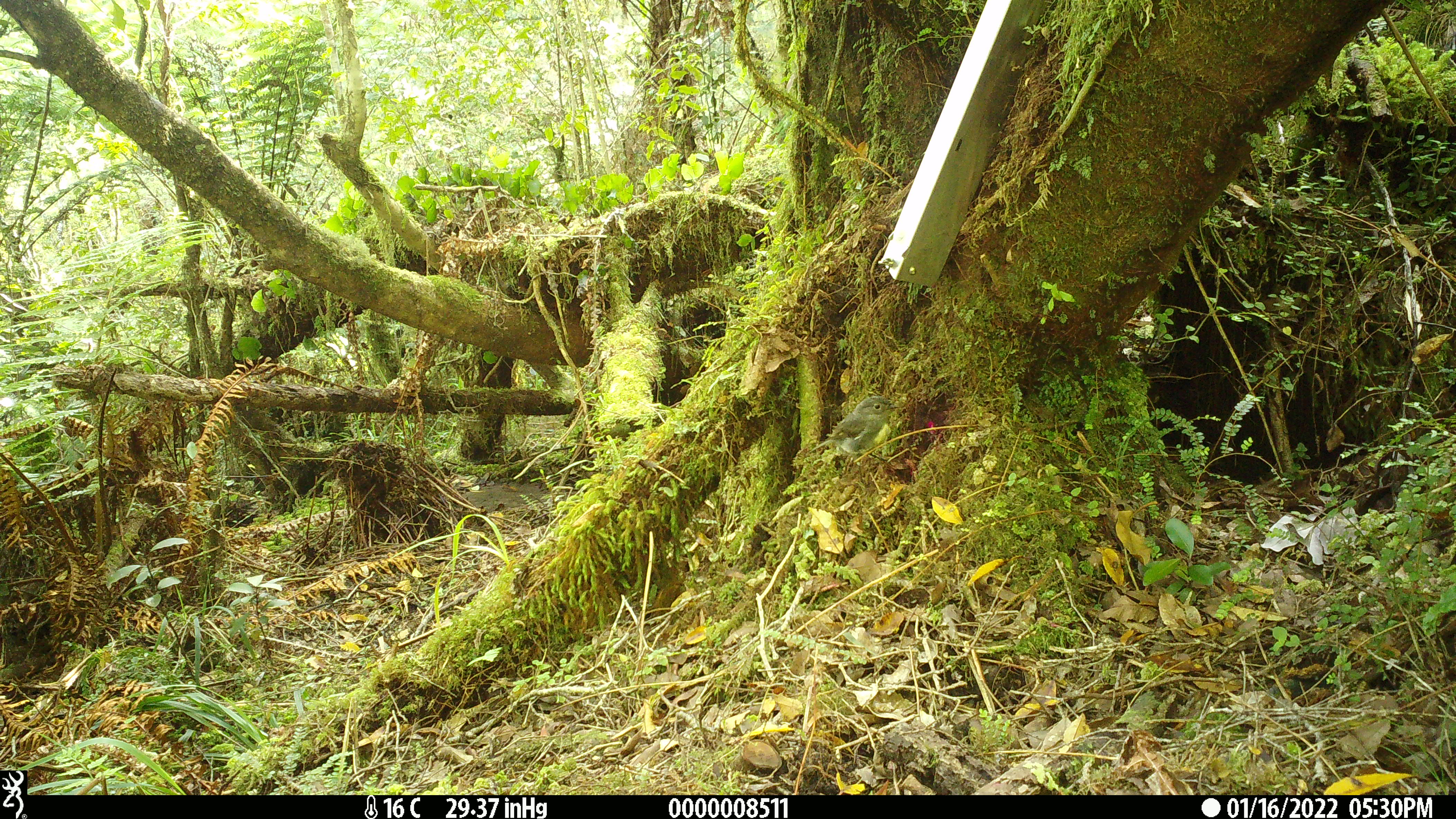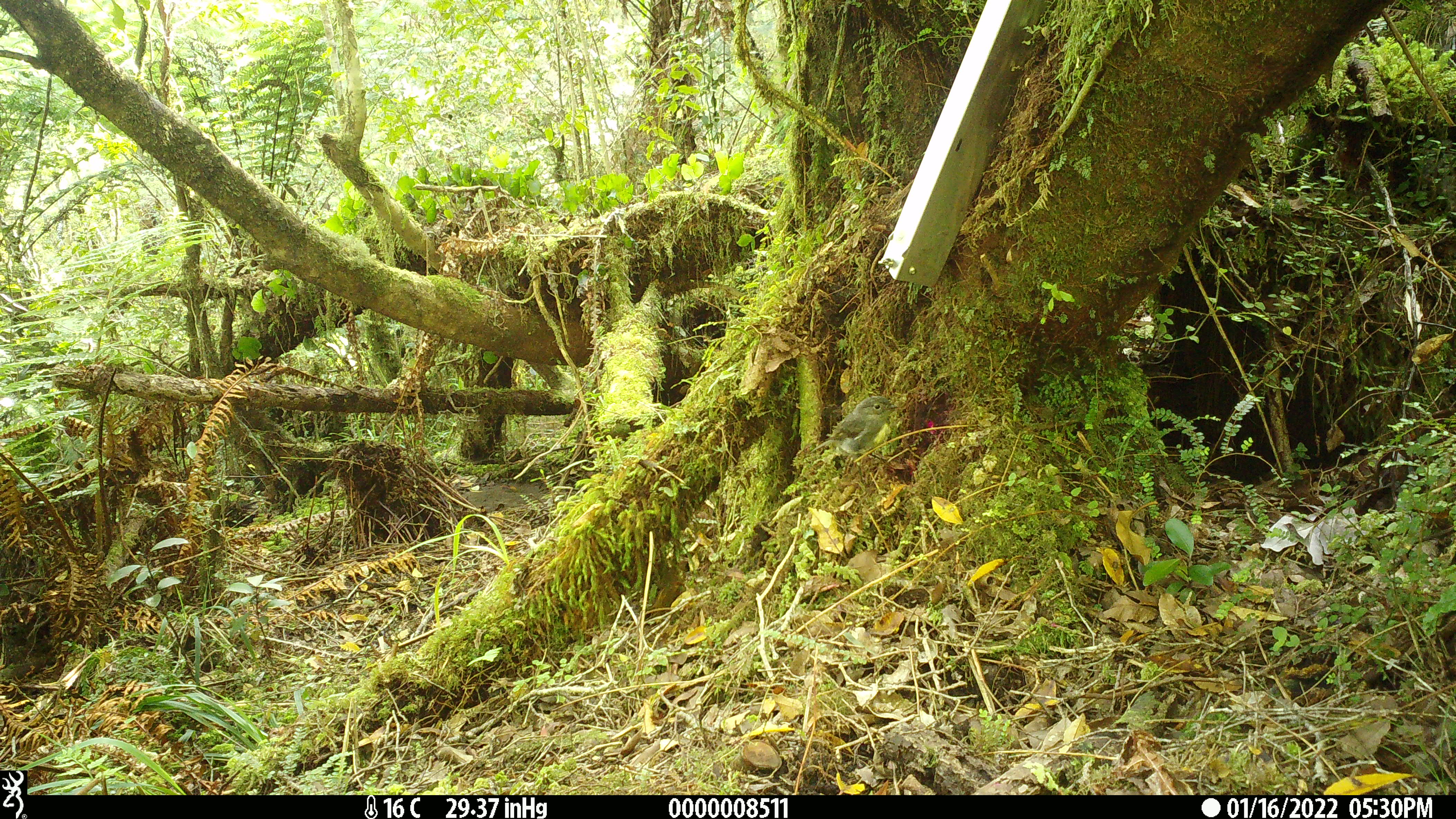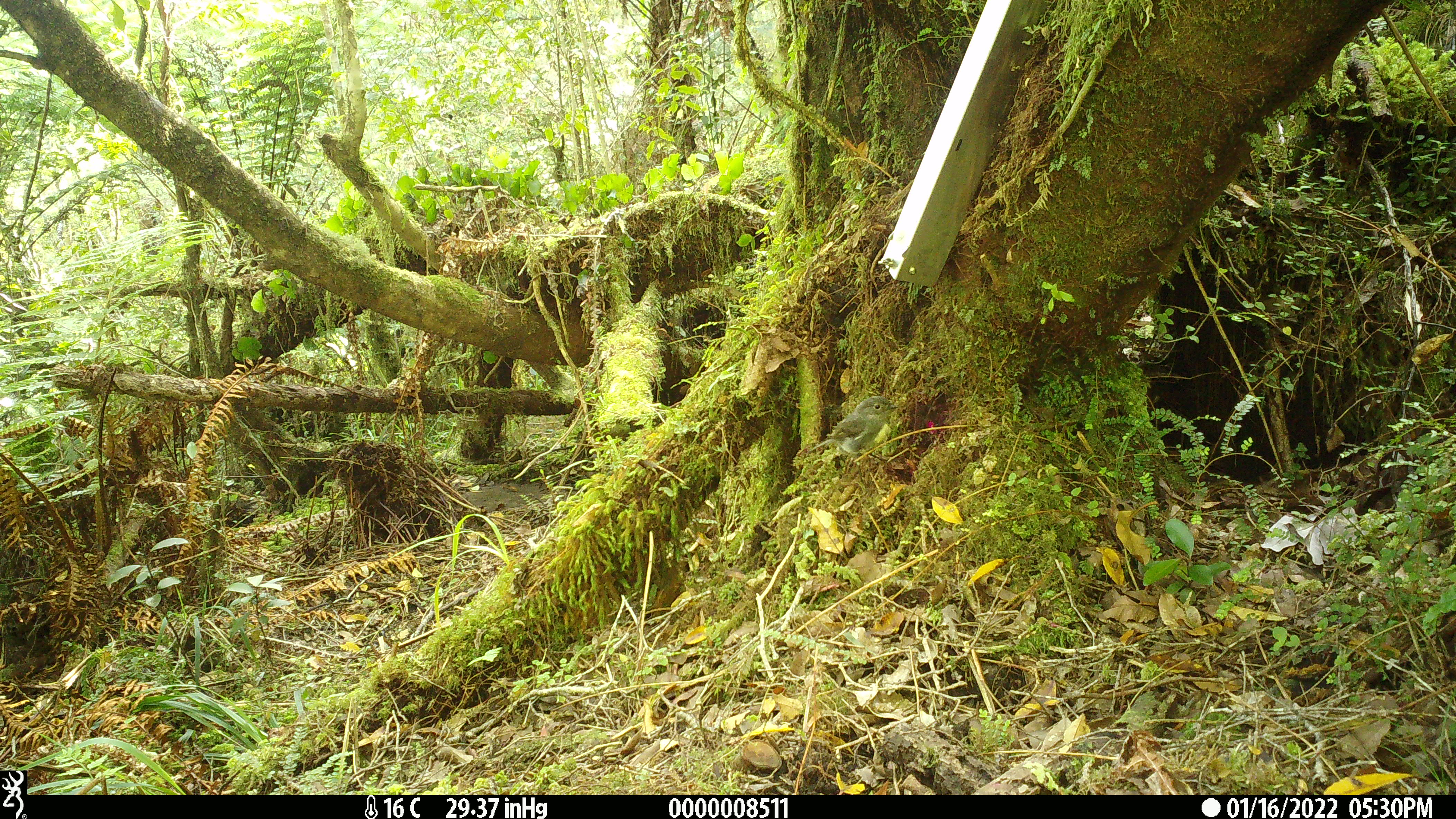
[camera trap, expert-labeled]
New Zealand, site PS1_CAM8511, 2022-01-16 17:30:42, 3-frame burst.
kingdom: Animalia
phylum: Chordata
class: Aves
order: Passeriformes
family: Petroicidae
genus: Petroica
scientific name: Petroica australis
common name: new zealand robin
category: robin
Robin (new zealand robin) (Petroica australis).